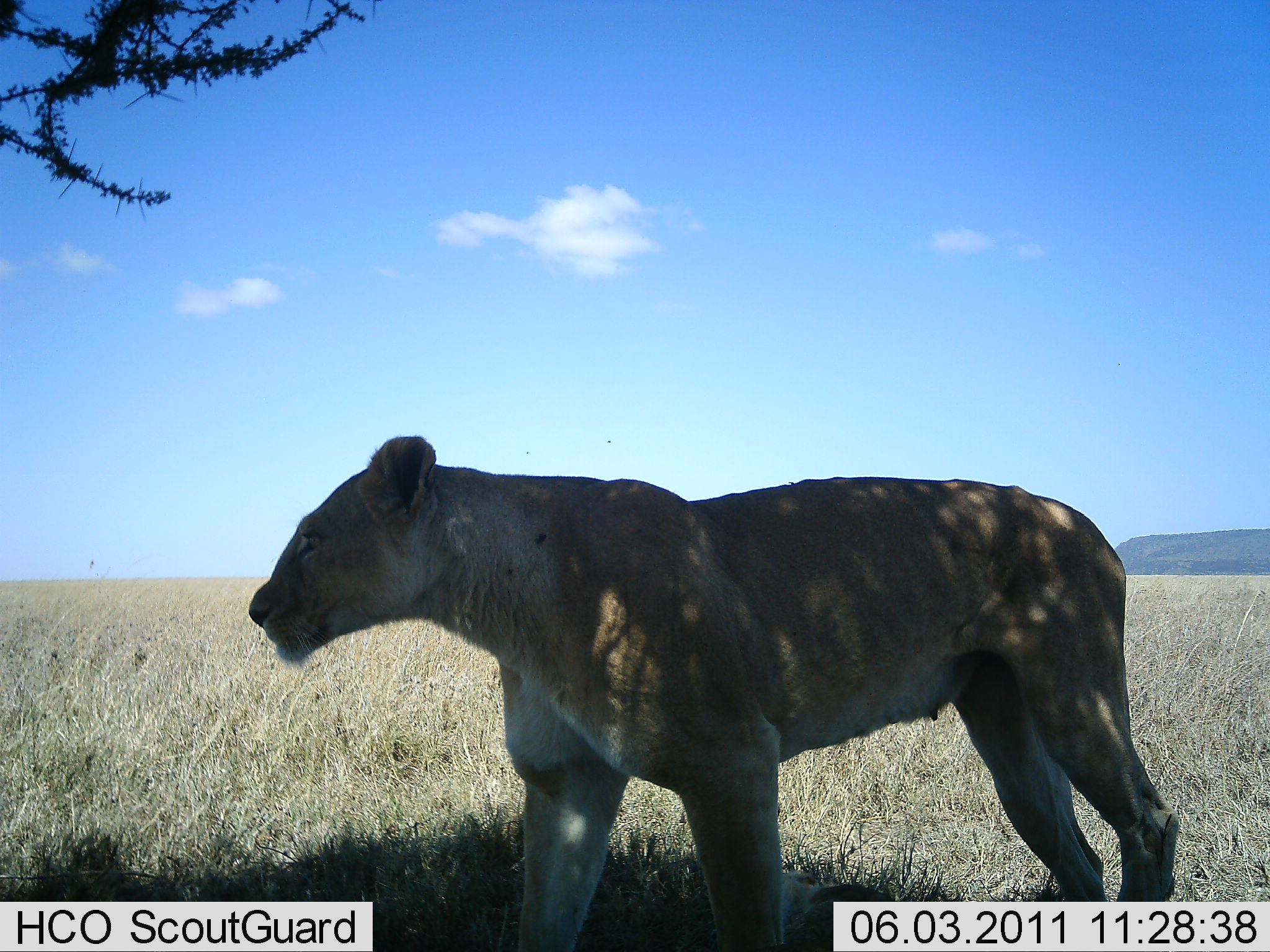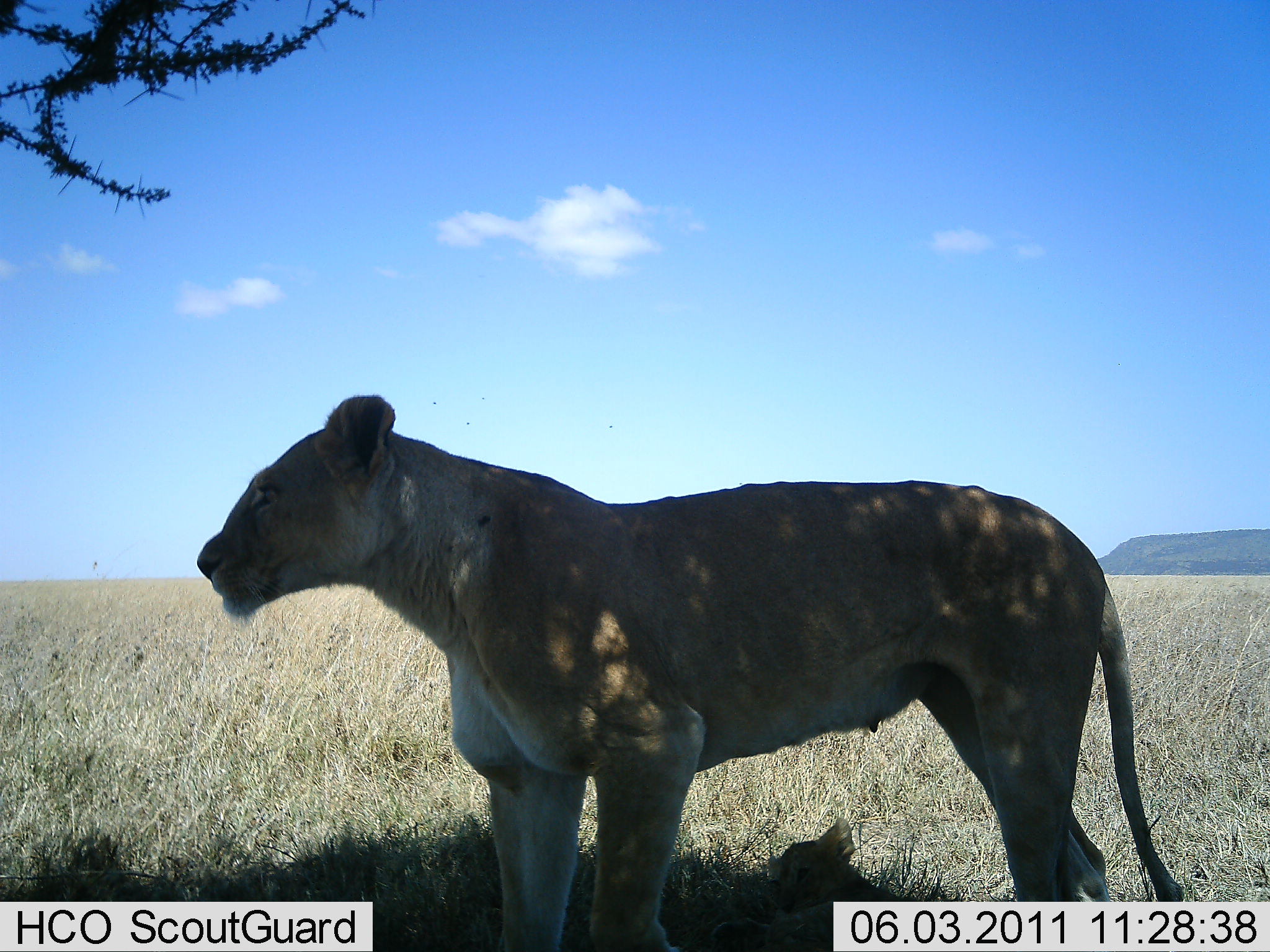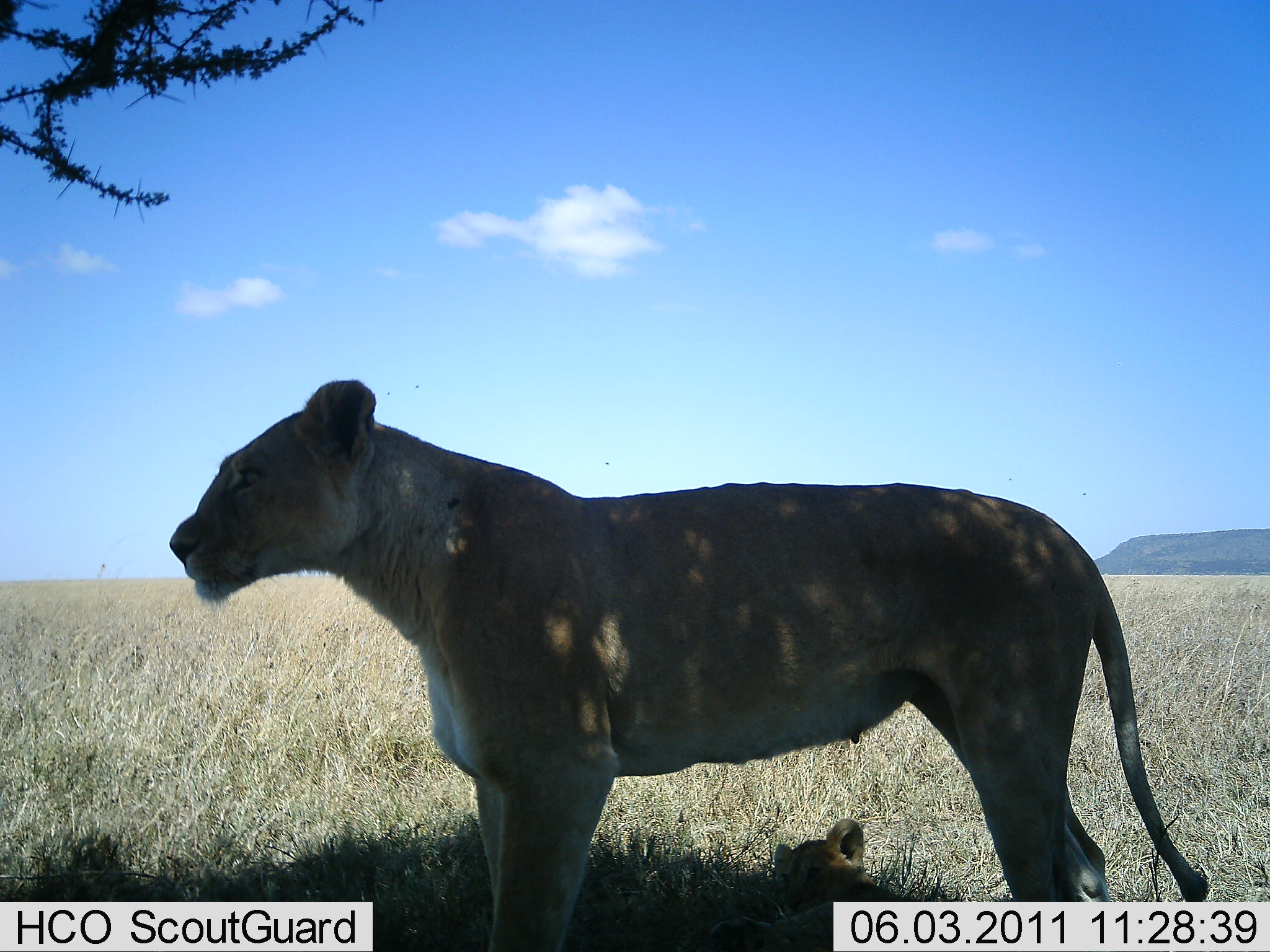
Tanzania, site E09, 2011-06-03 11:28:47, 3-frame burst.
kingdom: Animalia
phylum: Chordata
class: Mammalia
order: Carnivora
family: Felidae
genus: Panthera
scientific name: Panthera leo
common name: lion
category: lionfemale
Lionfemale (lion) (Panthera leo), count 2. Behavior (volunteer vote fractions): standing 80%, resting 40%, moving 20%, interacting 0%. Young present (vote fraction): 60%. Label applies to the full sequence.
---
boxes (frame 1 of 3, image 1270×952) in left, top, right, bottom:
animal: 250, 438, 1187, 910; 783, 870, 965, 949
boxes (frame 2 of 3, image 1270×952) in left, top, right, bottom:
animal: 180, 398, 1168, 863; 713, 816, 939, 952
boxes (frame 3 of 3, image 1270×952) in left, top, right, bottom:
animal: 161, 376, 1212, 904; 706, 818, 966, 952